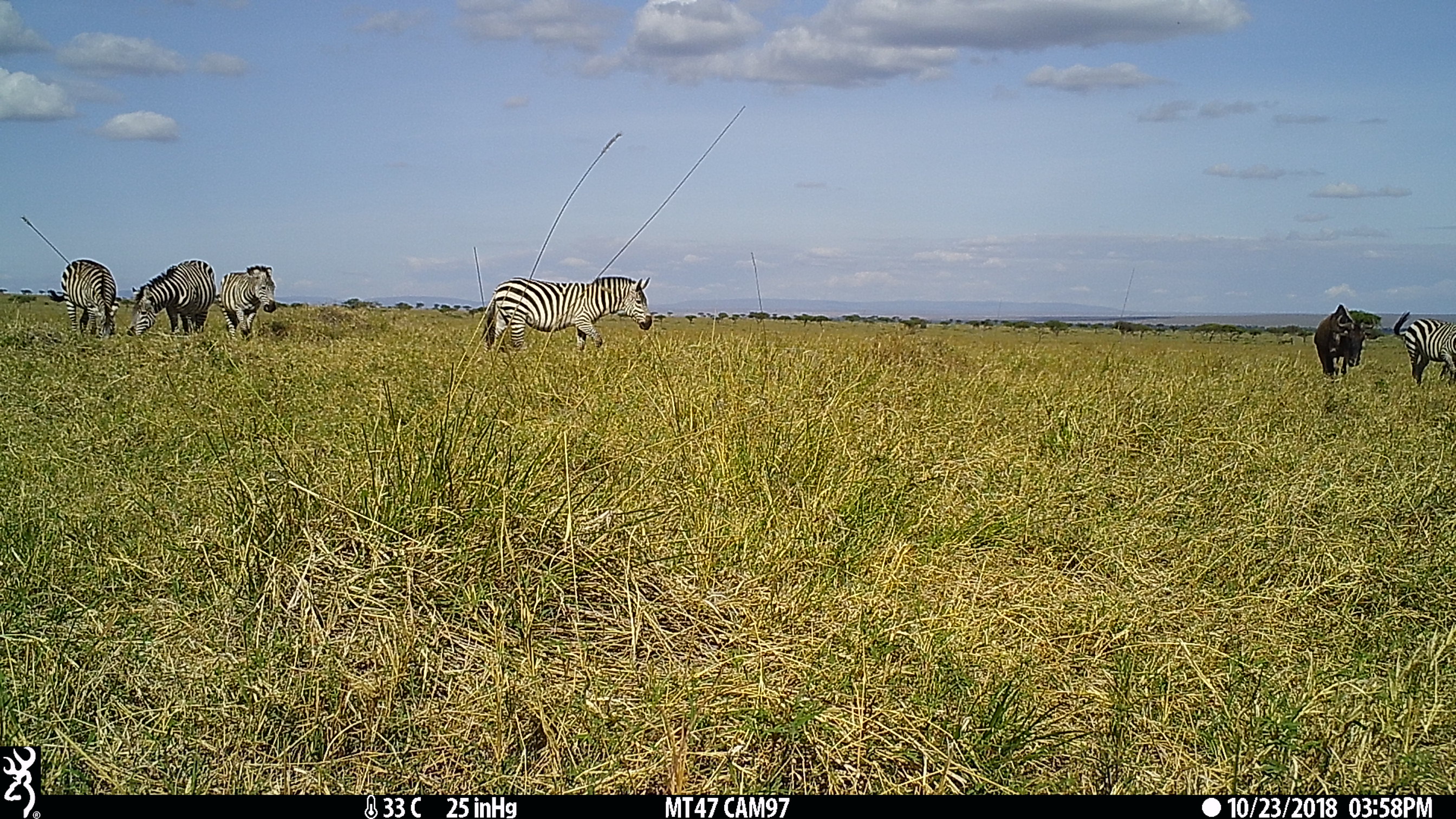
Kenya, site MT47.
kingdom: Animalia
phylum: Chordata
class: Mammalia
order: Perissodactyla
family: Equidae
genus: Equus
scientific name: Equus quagga burchellii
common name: burchell's zebra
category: zebra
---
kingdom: Animalia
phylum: Chordata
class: Mammalia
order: Artiodactyla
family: Bovidae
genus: Connochaetes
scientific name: Connochaetes taurinus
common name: blue wildebeest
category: wildebeest